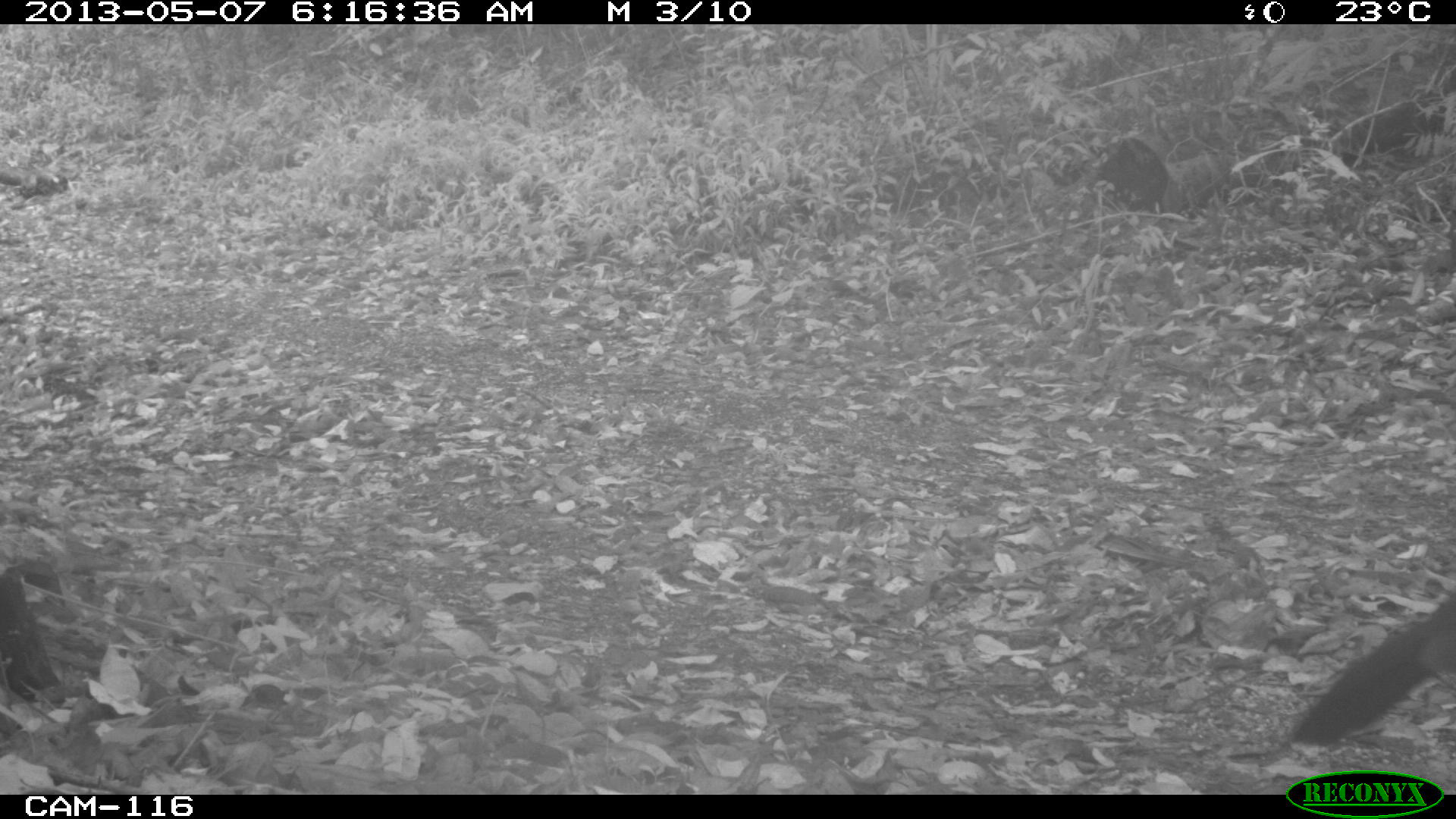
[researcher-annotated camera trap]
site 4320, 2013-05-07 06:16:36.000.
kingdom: Animalia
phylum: Chordata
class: Aves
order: Galliformes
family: Cracidae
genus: Crax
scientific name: Crax rubra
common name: great curassow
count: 1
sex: female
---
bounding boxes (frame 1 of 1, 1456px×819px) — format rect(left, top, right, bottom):
crax rubra: rect(1282, 585, 1456, 745)